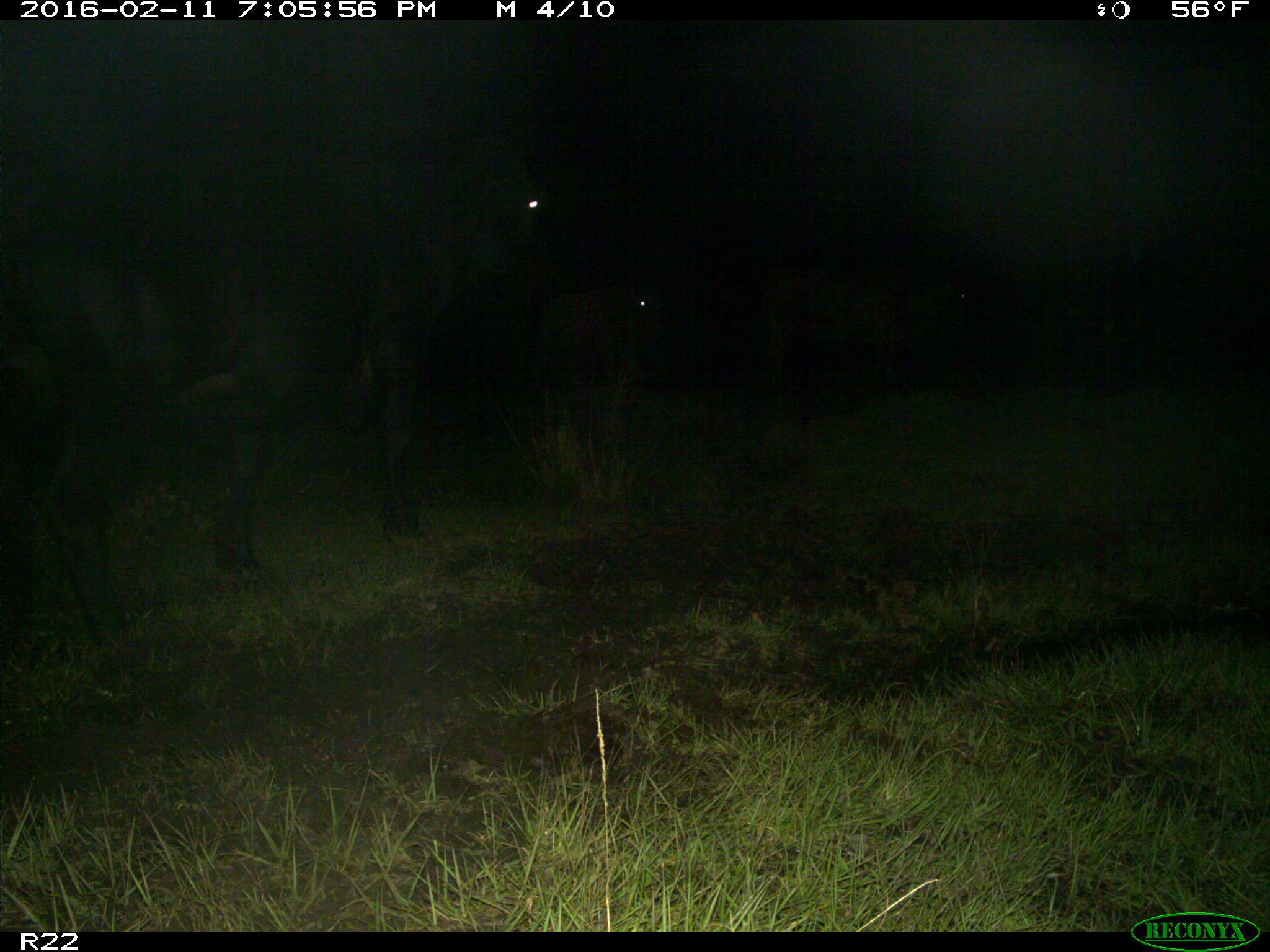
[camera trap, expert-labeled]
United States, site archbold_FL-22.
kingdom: Animalia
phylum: Chordata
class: Mammalia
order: Artiodactyla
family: Bovidae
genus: Bos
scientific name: Bos taurus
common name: domestic cow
Bos taurus (domestic cow).